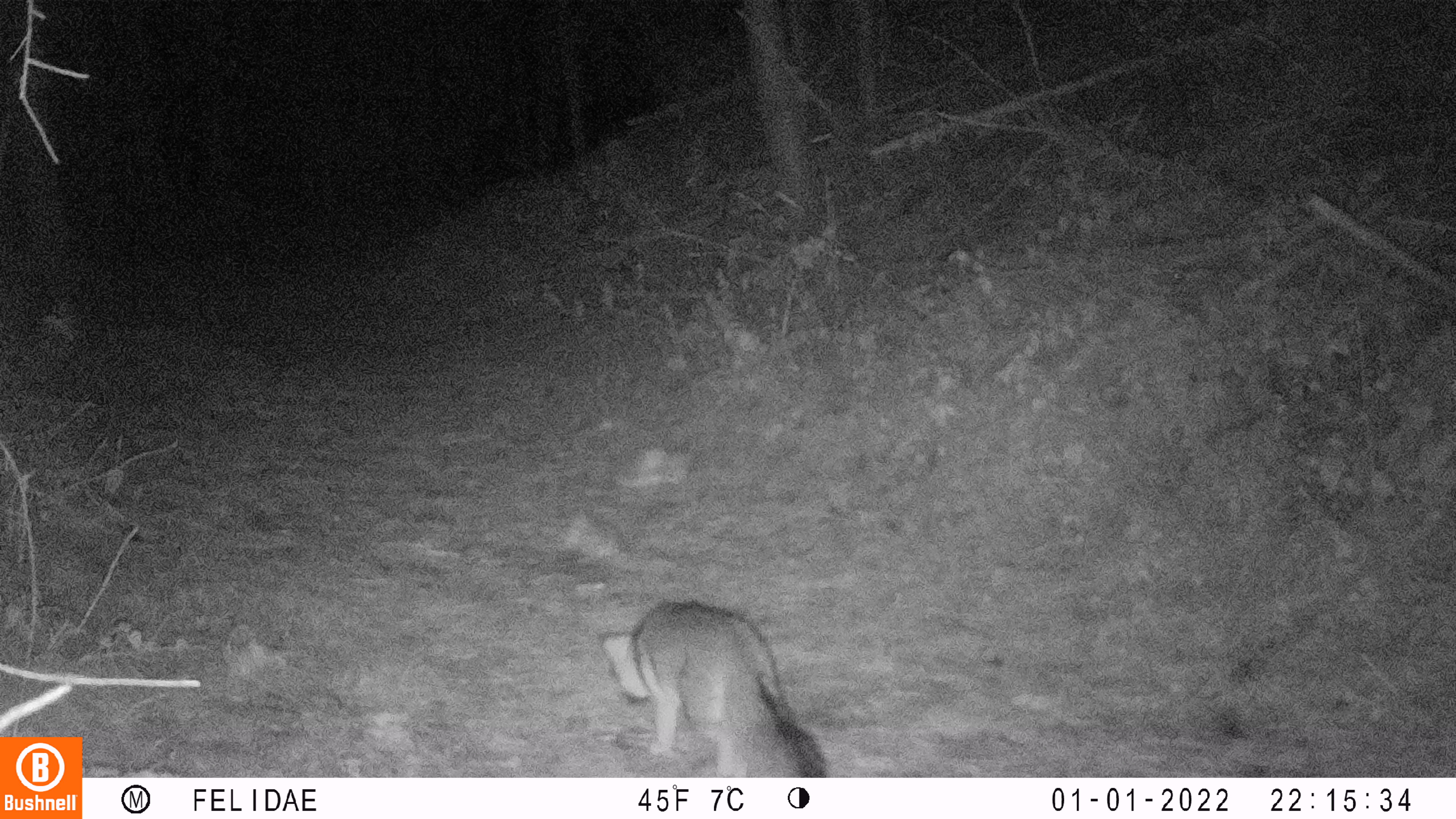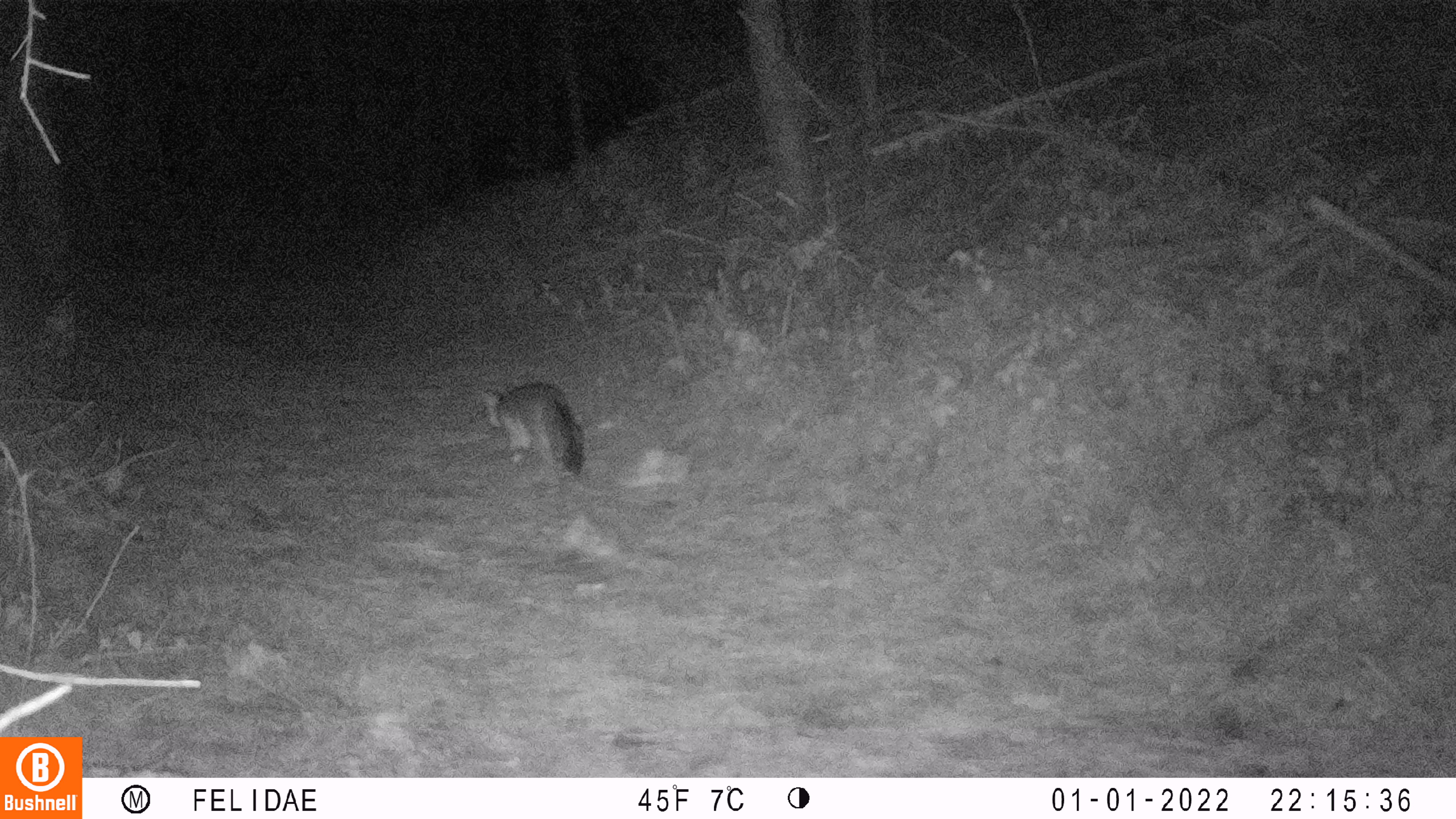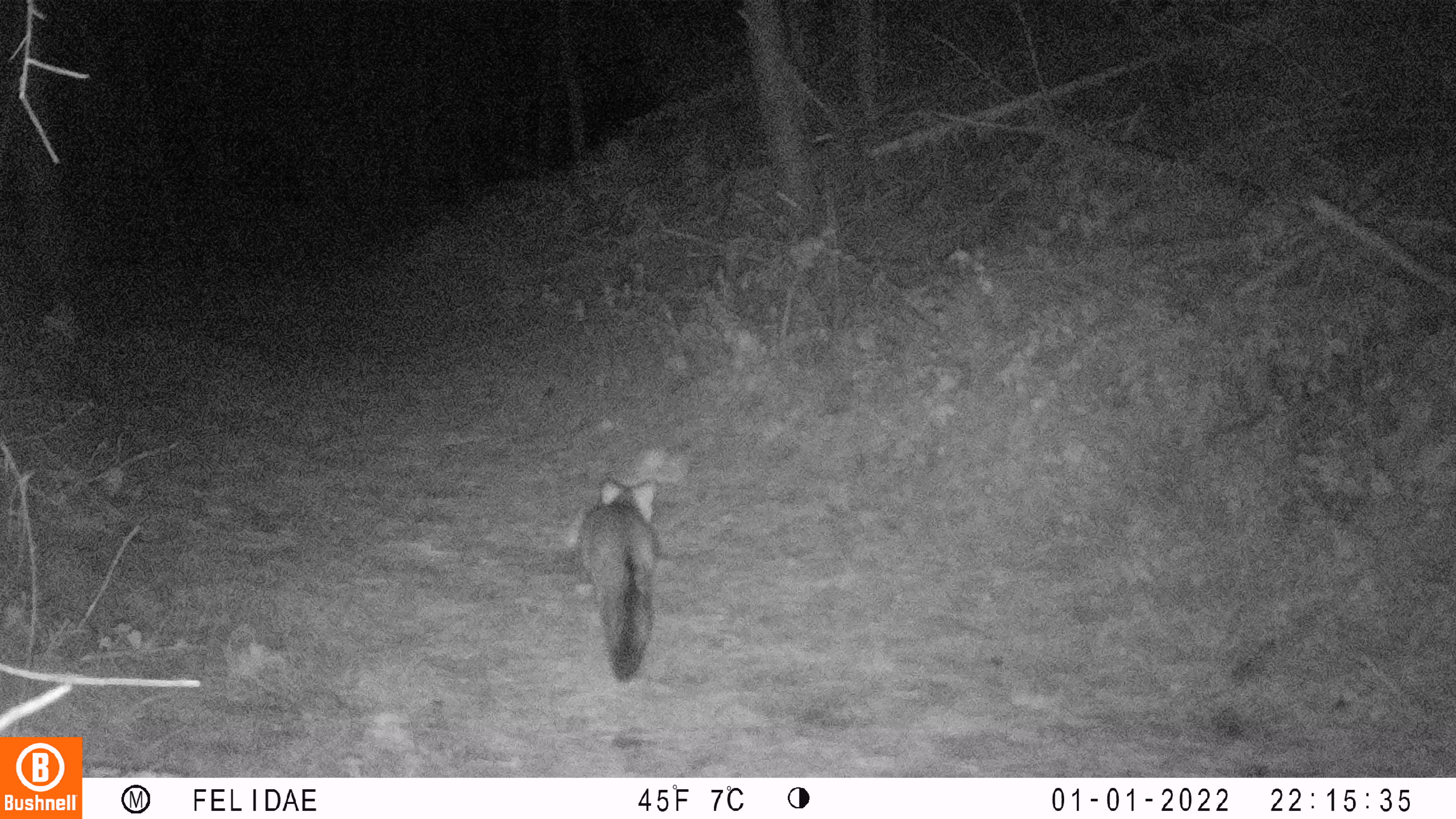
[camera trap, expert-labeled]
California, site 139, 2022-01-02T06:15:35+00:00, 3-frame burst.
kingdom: Animalia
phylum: Chordata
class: Mammalia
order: Carnivora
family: Canidae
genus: Urocyon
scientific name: Urocyon cinereoargenteus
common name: gray fox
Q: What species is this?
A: Gray fox (Urocyon cinereoargenteus).